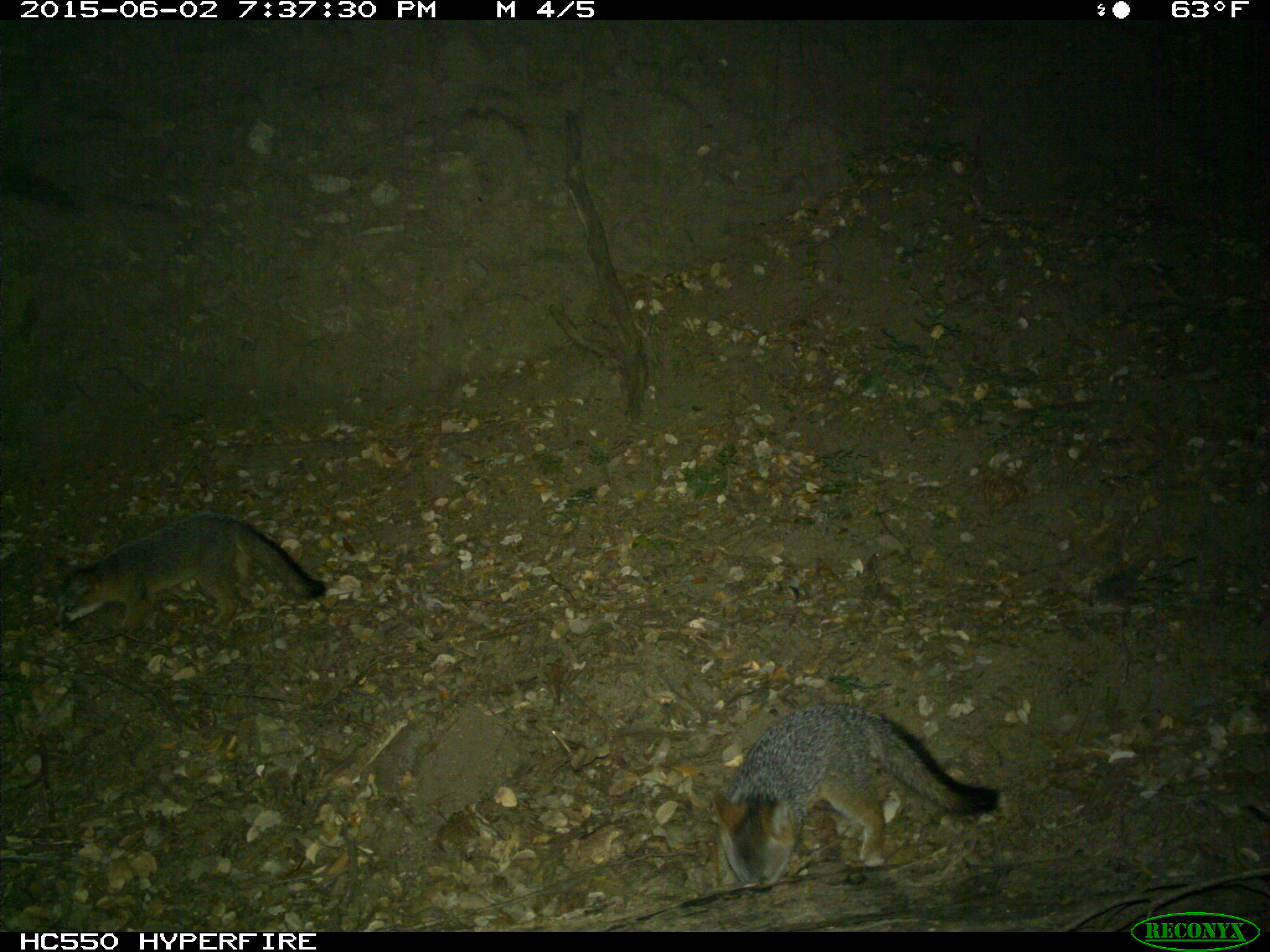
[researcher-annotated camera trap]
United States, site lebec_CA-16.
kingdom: Animalia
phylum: Chordata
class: Mammalia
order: Carnivora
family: Canidae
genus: Urocyon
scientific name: Urocyon cinereoargenteus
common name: gray fox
Urocyon cinereoargenteus (gray fox).